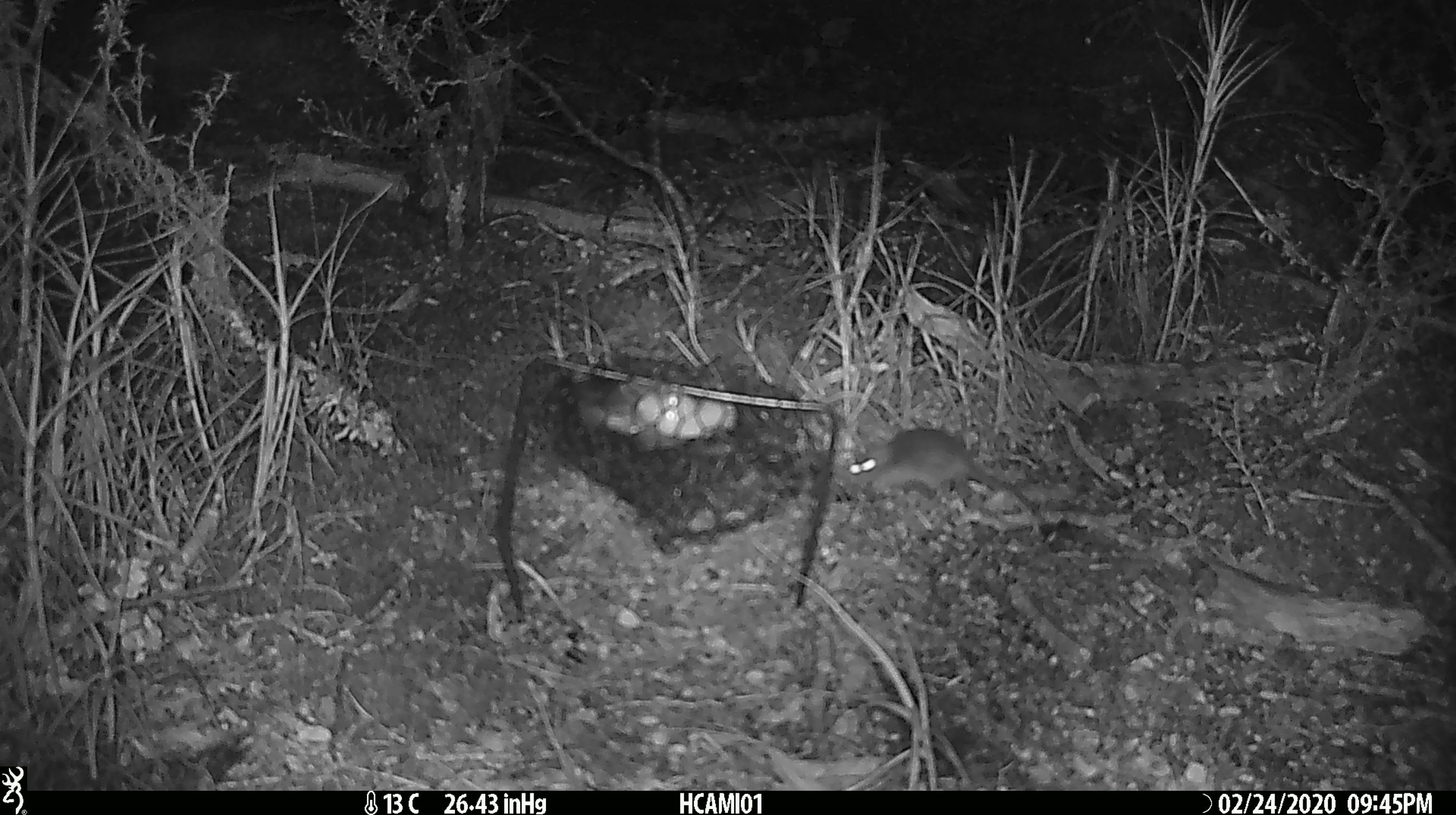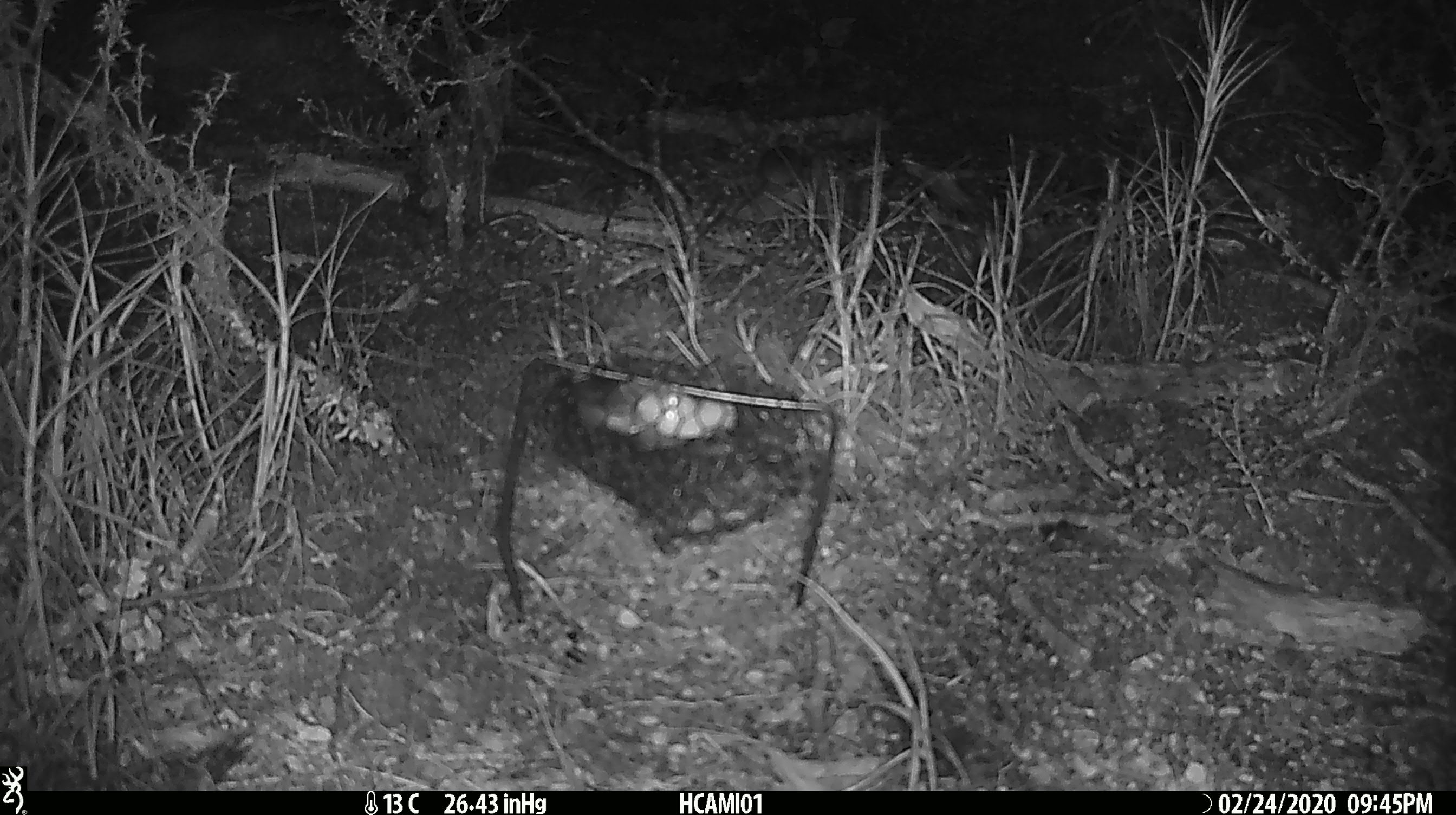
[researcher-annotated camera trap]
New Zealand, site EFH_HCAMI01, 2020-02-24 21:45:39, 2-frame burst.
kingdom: Animalia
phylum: Chordata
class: Mammalia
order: Rodentia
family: Muridae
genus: Mus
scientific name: Mus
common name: mouse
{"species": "mouse (Mus)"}